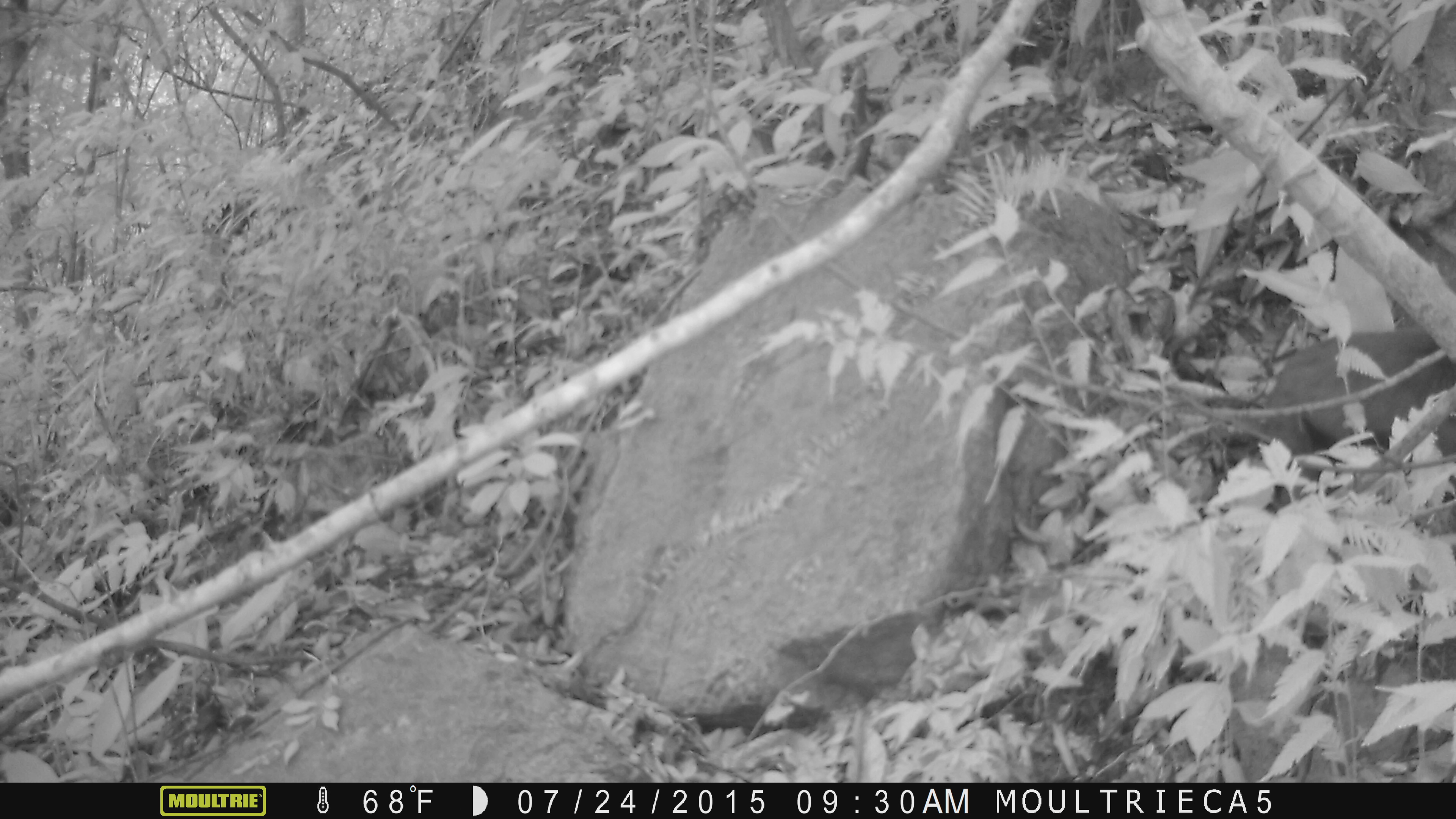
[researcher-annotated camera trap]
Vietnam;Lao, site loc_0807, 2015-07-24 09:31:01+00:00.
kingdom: Animalia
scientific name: Animalia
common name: animal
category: unidentified animal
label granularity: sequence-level